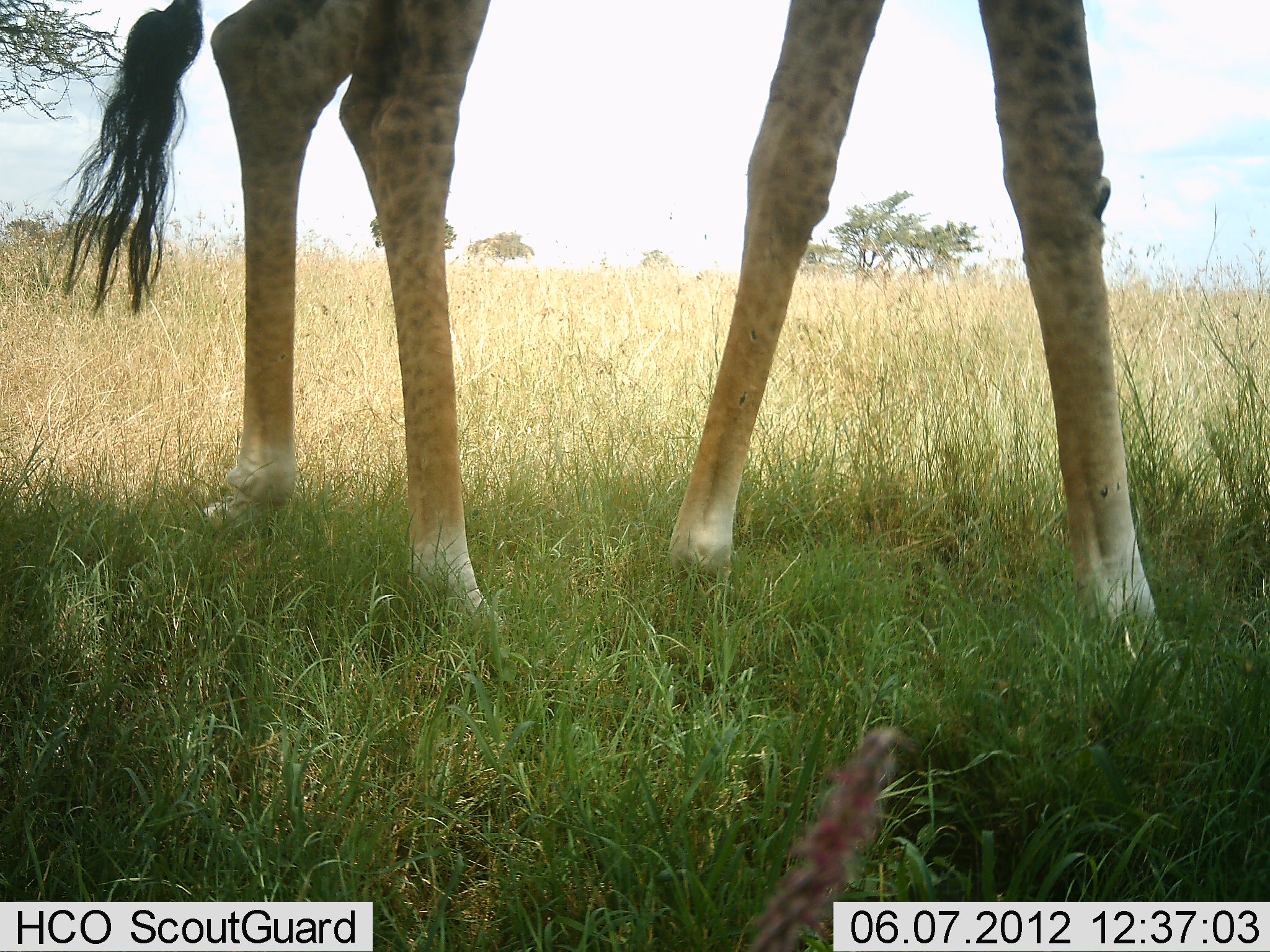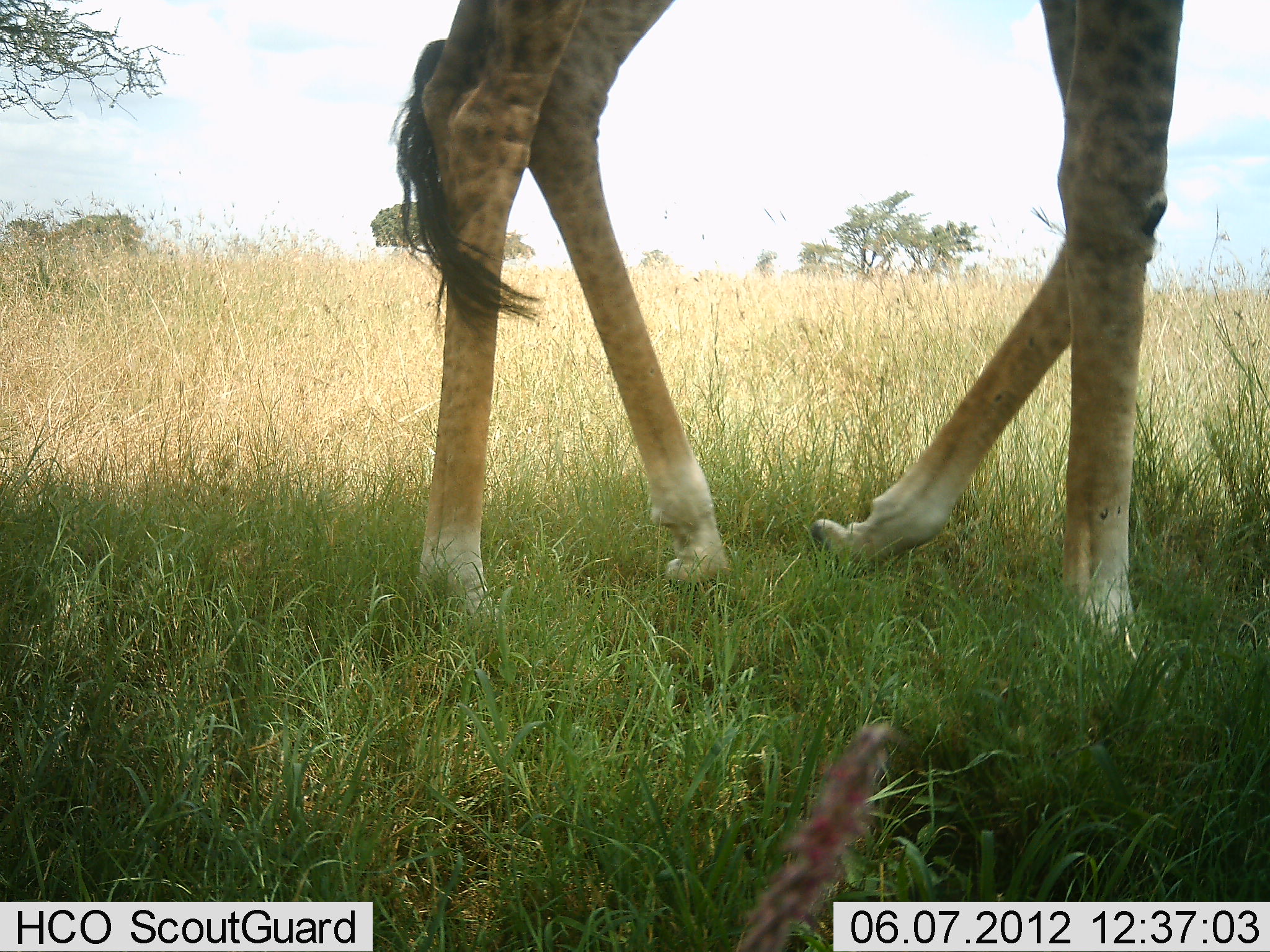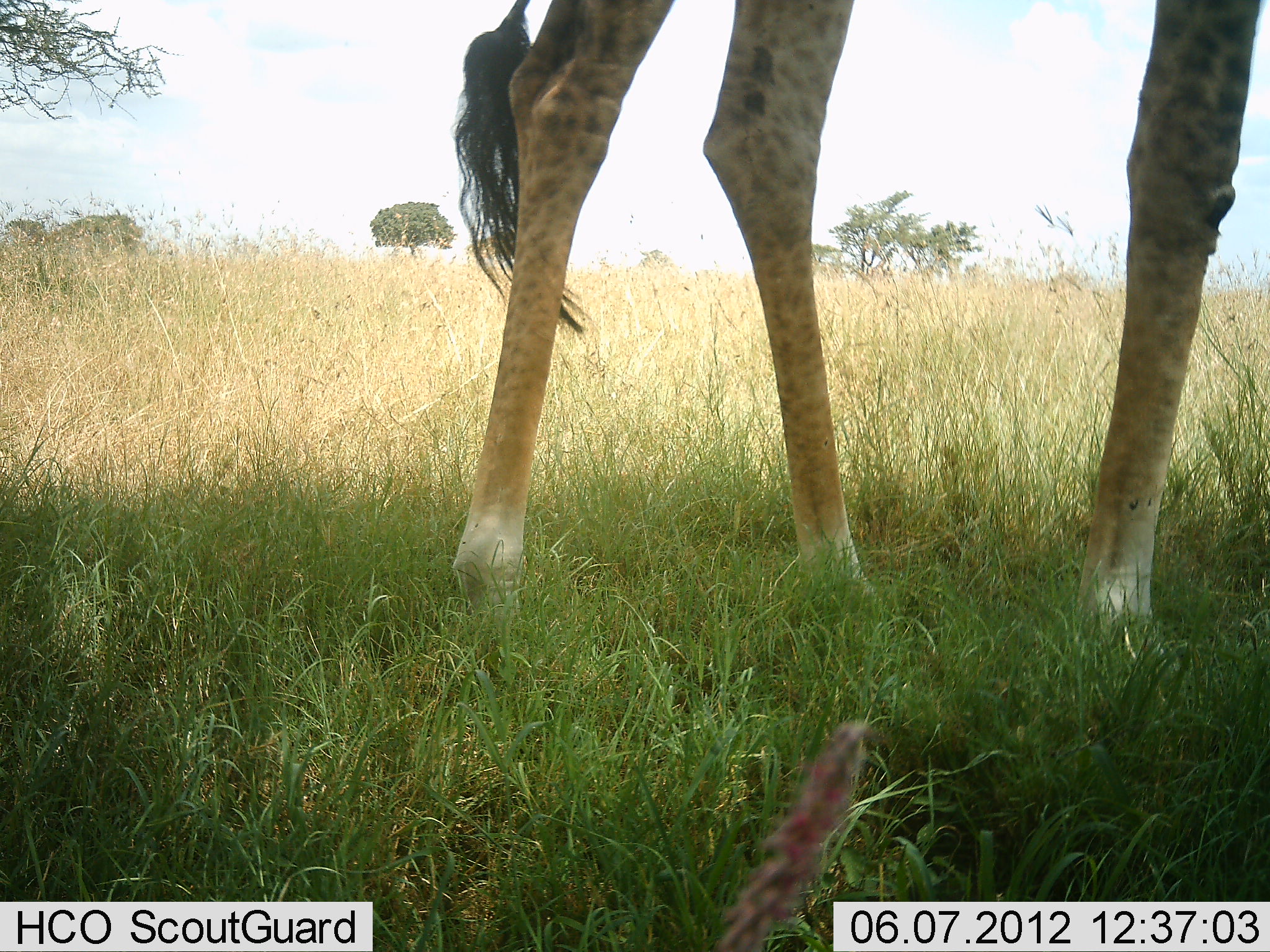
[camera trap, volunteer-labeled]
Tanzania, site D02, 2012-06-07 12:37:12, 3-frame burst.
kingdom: Animalia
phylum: Chordata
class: Mammalia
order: Artiodactyla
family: Giraffidae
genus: Giraffa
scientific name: Giraffa camelopardalis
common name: giraffe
Giraffe (Giraffa camelopardalis), count 1. Behavior (volunteer vote fractions): standing 30%, resting 0%, moving 70%, interacting 0%. Young present (vote fraction): 0%. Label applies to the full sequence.